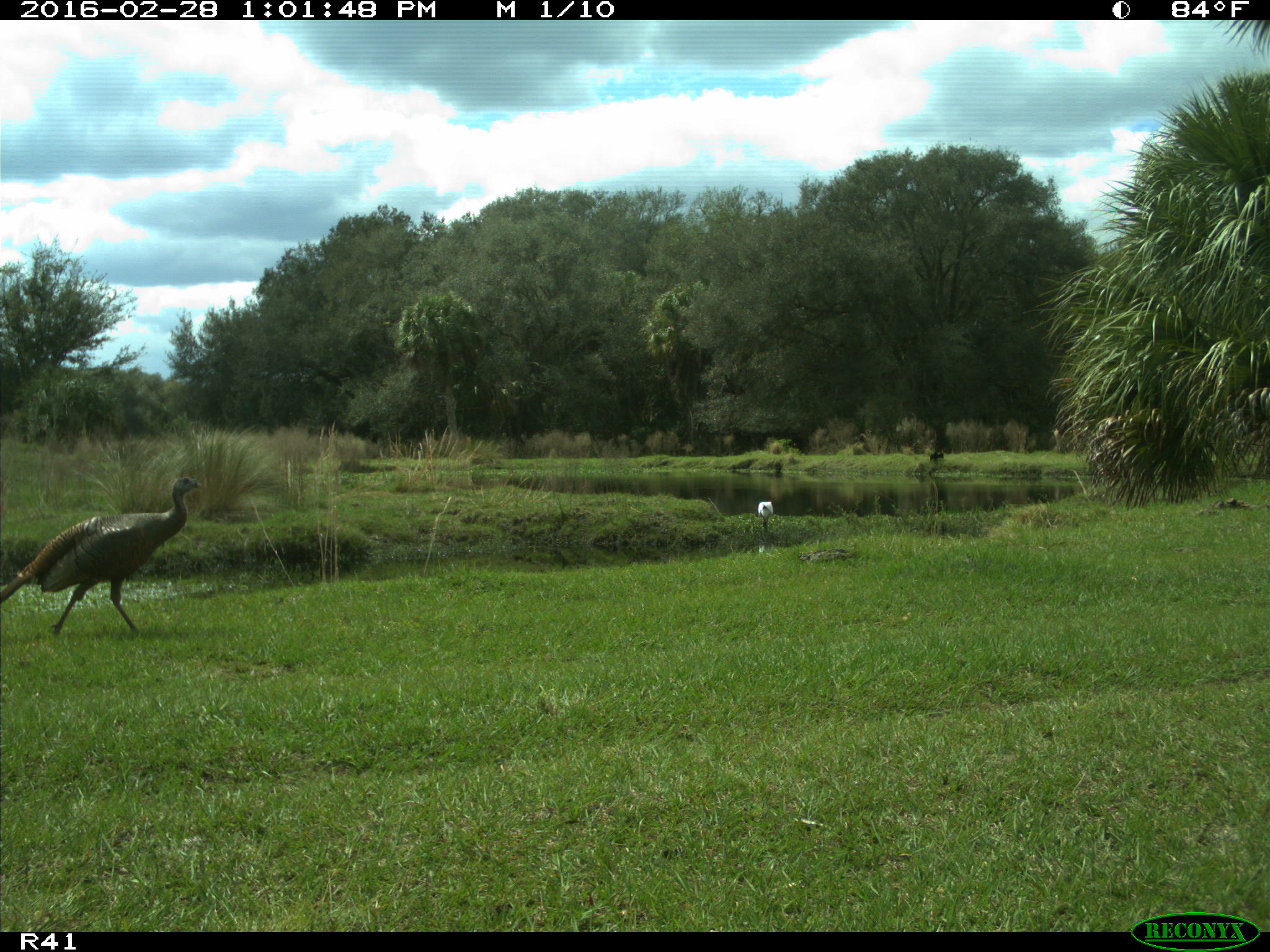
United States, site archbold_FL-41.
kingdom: Animalia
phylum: Chordata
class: Aves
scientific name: Aves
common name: birds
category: unidentified bird